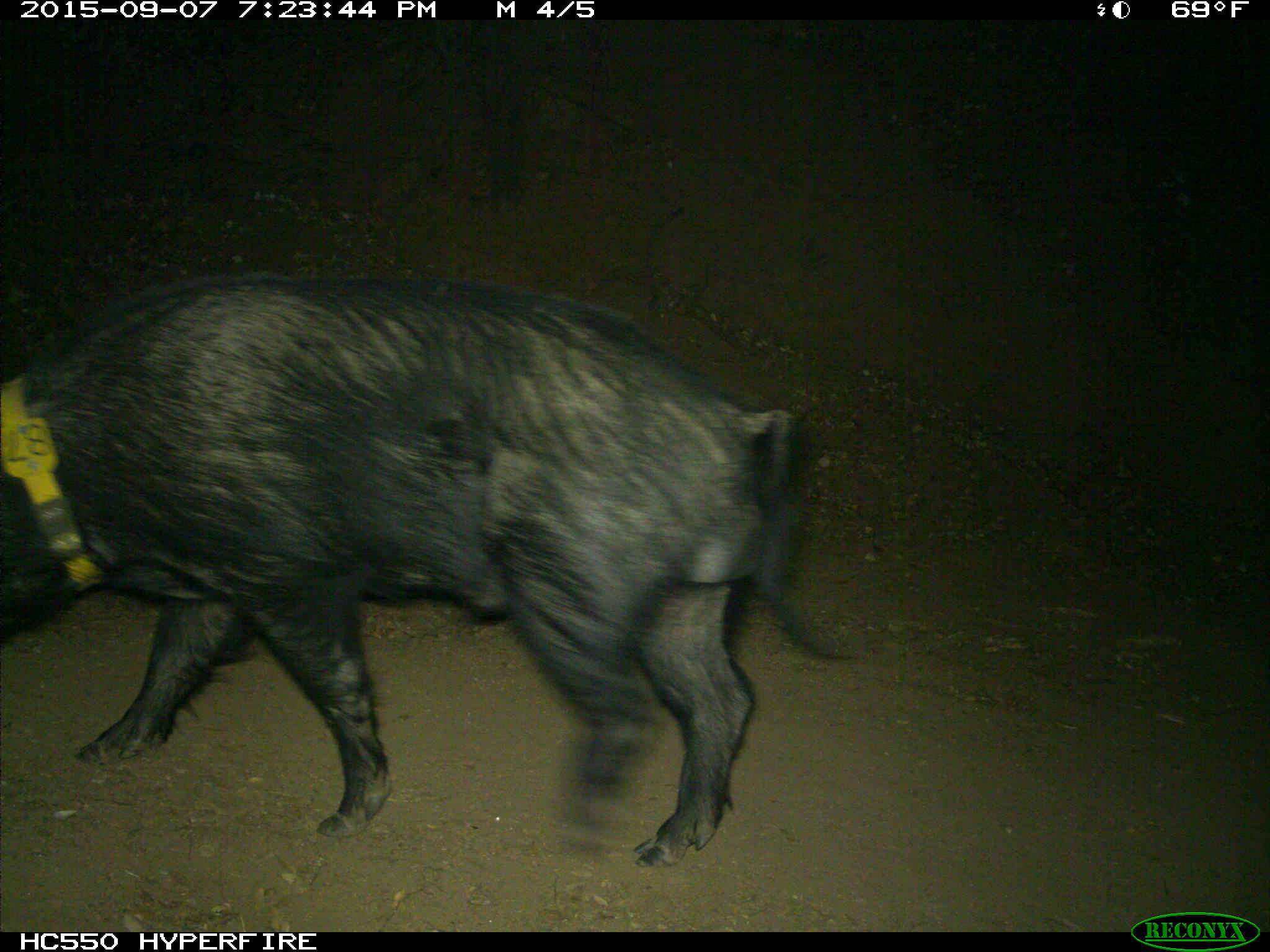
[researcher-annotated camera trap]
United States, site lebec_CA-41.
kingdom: Animalia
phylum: Chordata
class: Mammalia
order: Artiodactyla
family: Suidae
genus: Sus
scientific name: Sus scrofa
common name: wild boar